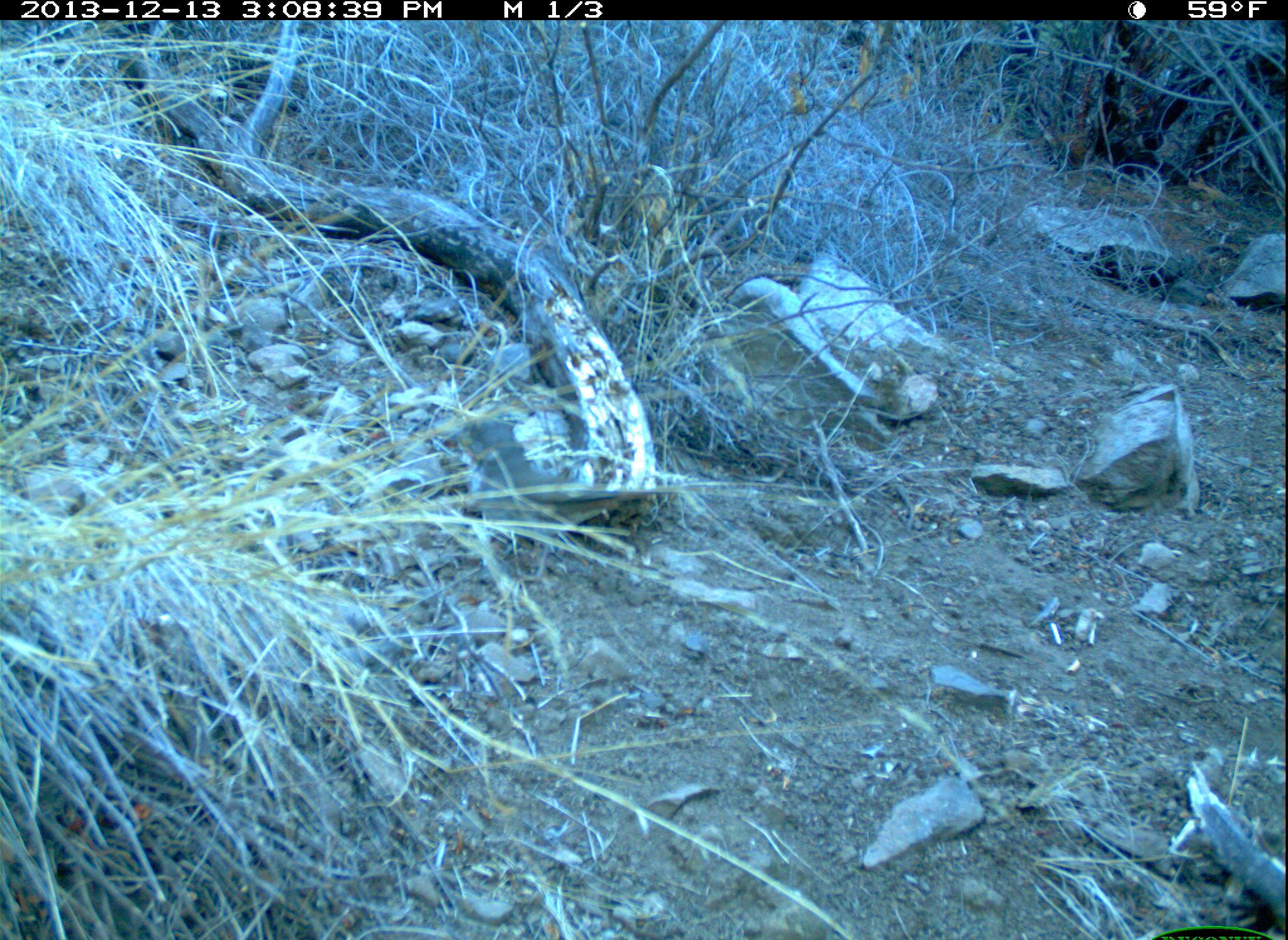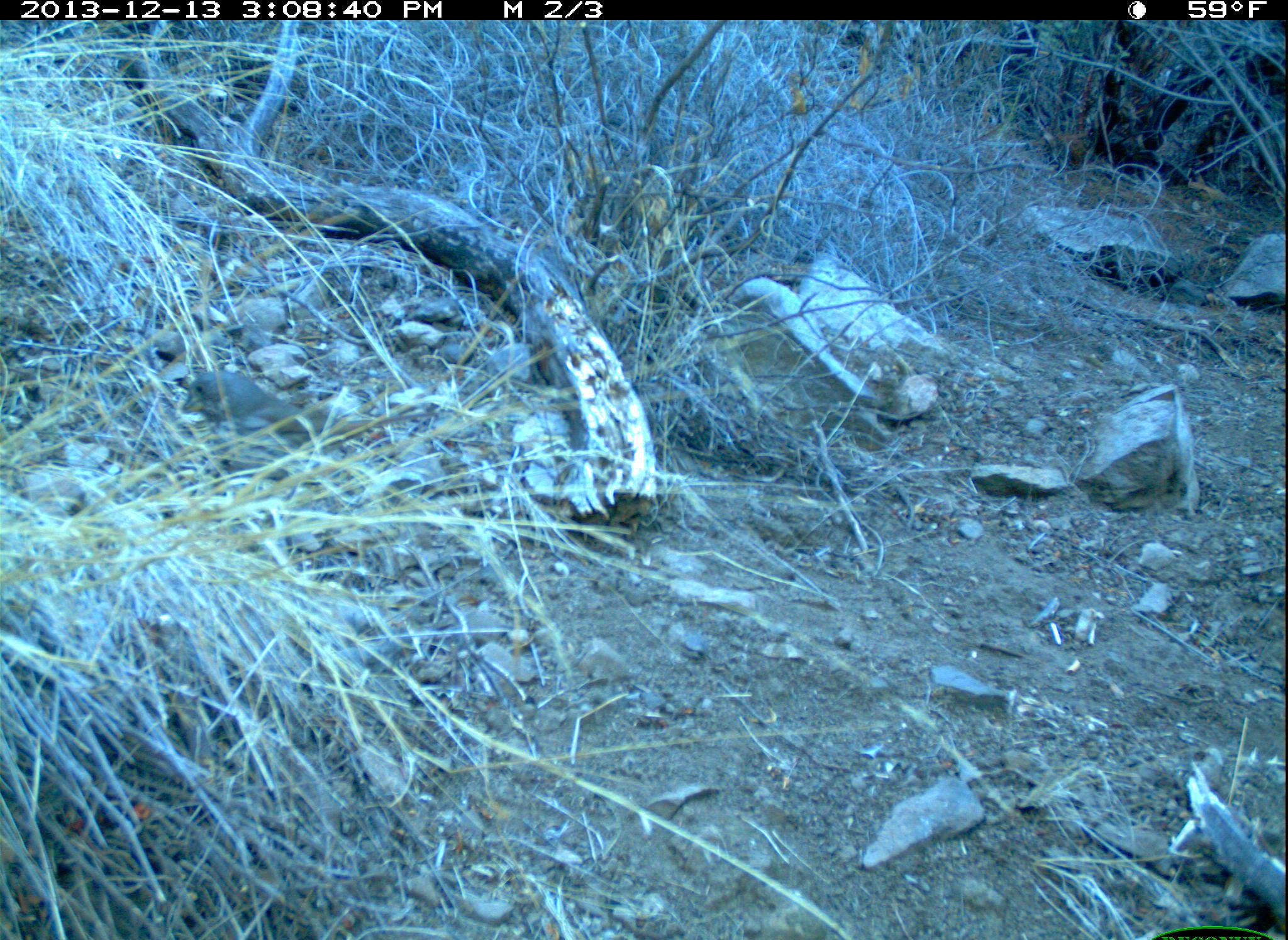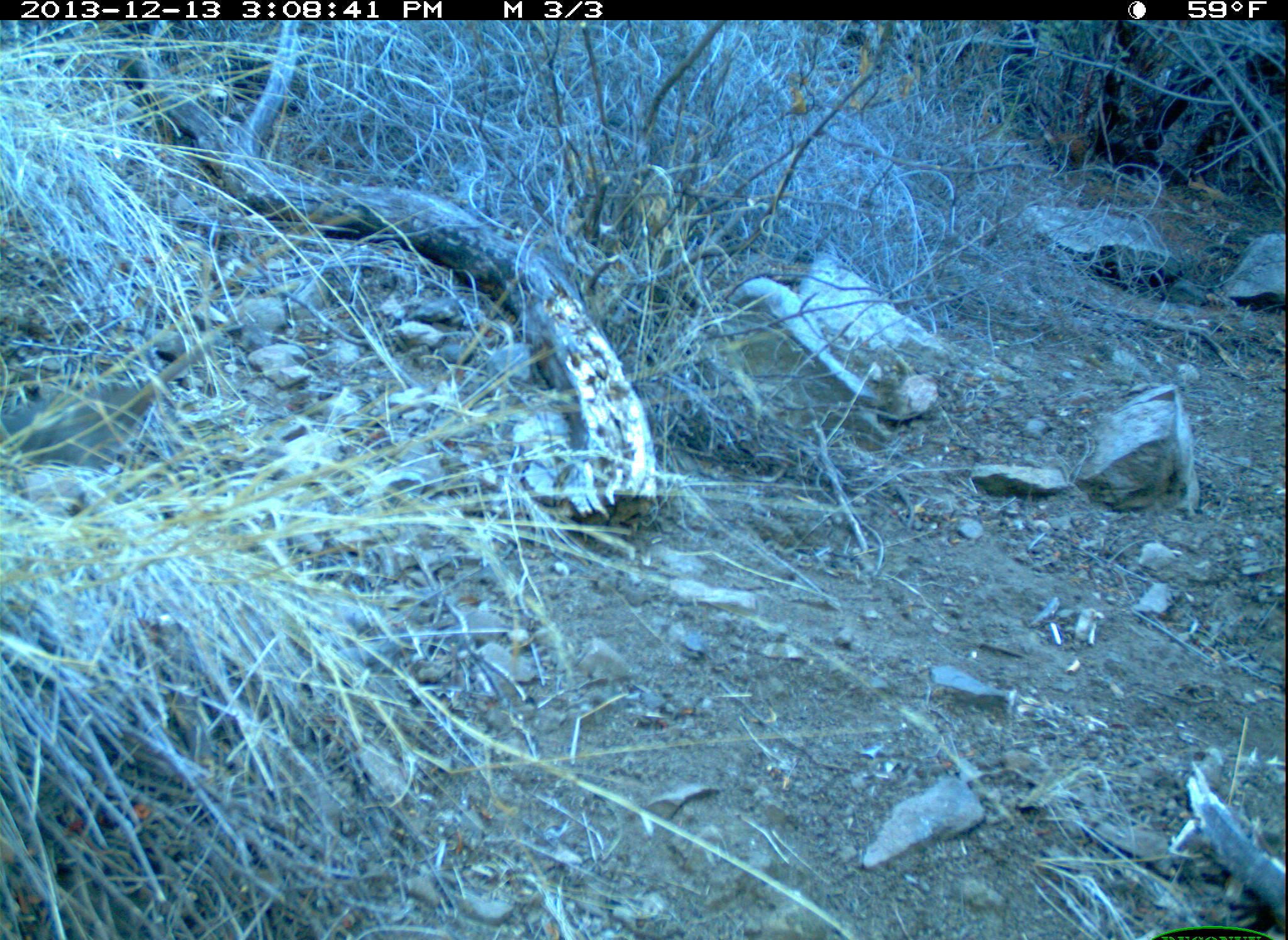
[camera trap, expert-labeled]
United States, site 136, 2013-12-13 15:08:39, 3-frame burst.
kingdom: Animalia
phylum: Chordata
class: Aves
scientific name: Aves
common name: bird